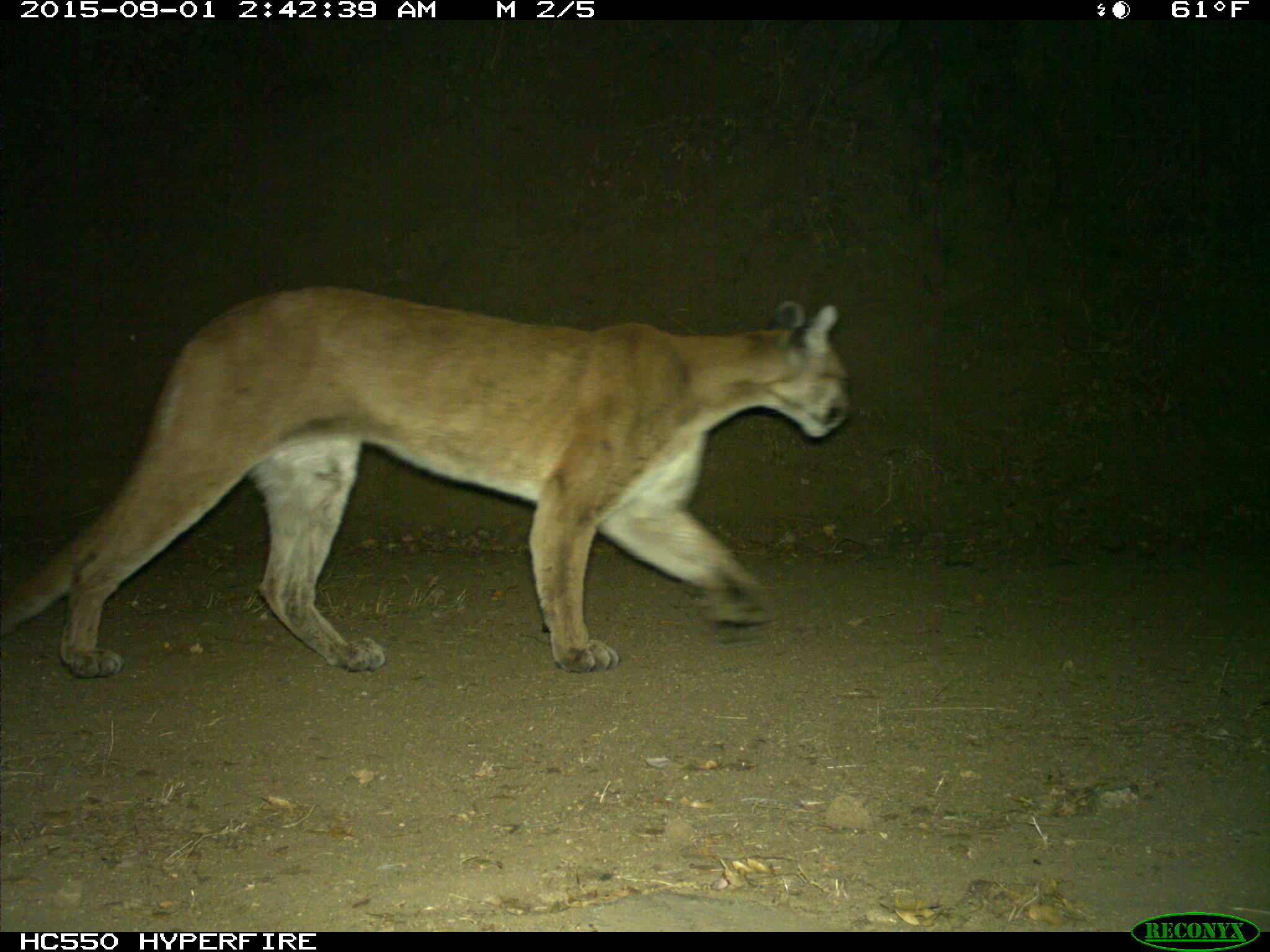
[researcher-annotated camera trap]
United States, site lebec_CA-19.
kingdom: Animalia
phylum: Chordata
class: Mammalia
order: Carnivora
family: Felidae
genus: Puma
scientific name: Puma concolor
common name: mountain lion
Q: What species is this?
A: Puma concolor (mountain lion).